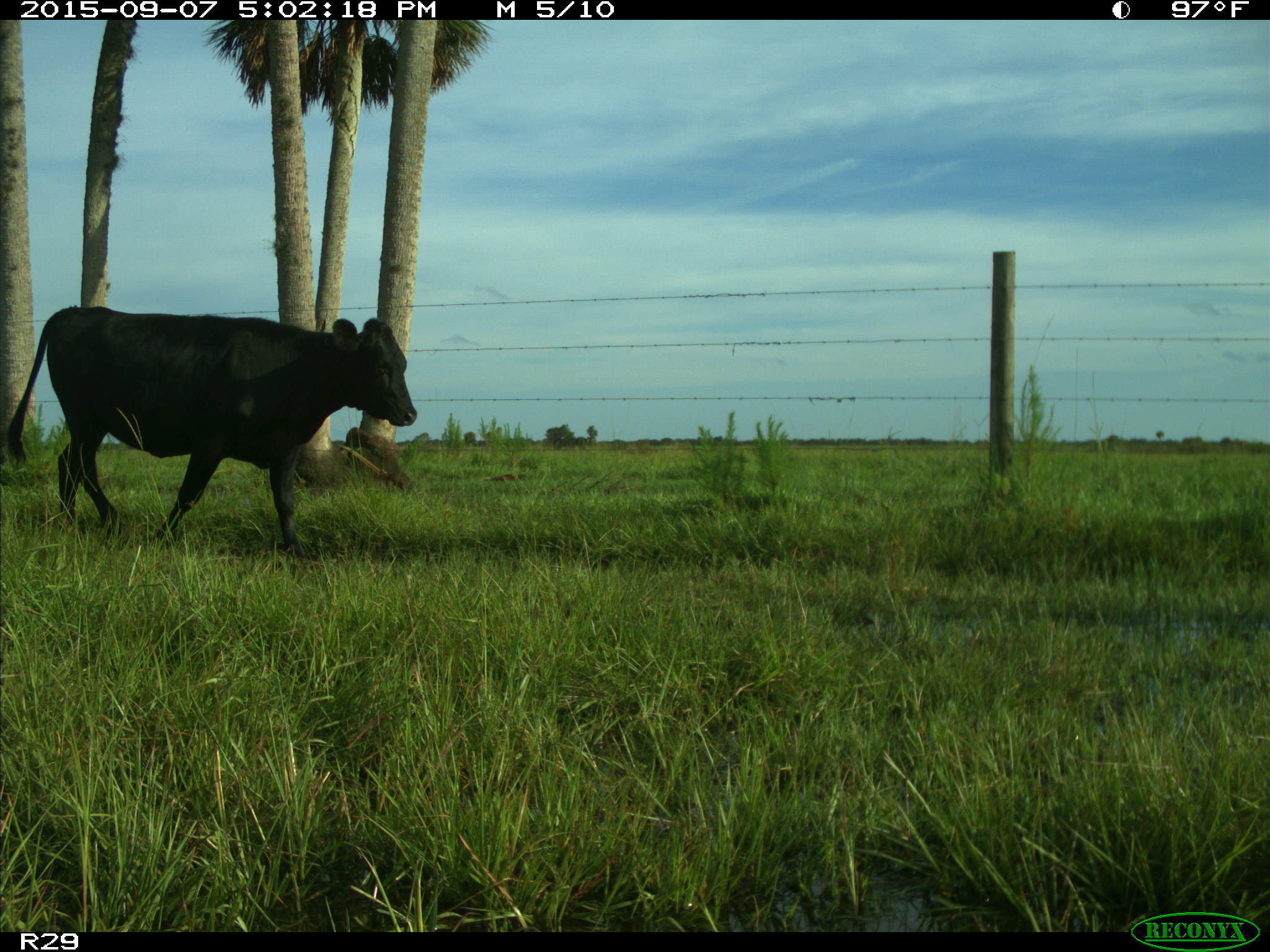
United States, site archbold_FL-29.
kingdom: Animalia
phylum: Chordata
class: Mammalia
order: Artiodactyla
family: Bovidae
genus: Bos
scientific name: Bos taurus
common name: domestic cow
Bos taurus (domestic cow).